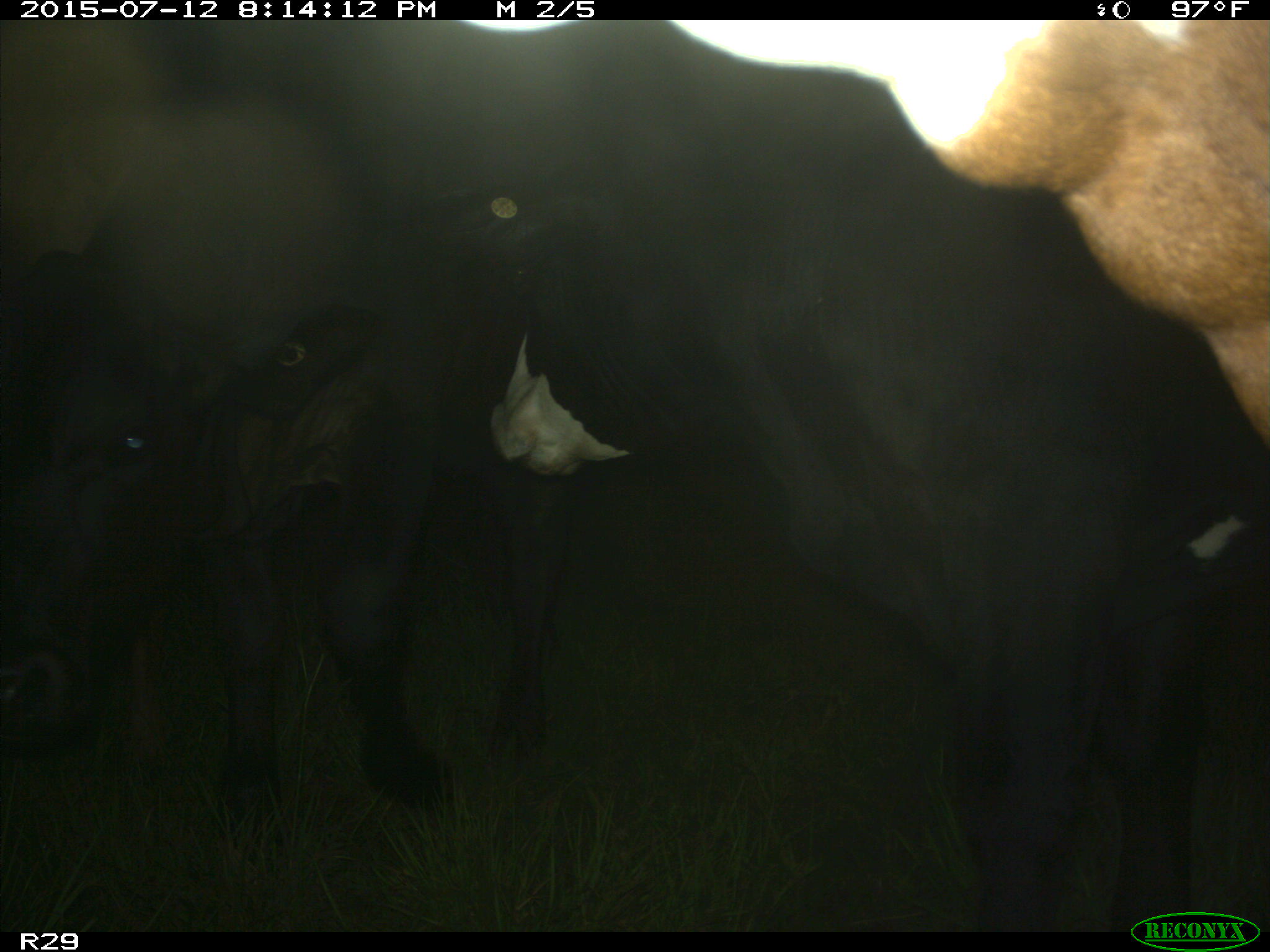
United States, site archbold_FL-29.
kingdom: Animalia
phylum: Chordata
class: Mammalia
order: Artiodactyla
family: Bovidae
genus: Bos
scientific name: Bos taurus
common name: domestic cow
Bos taurus (domestic cow).